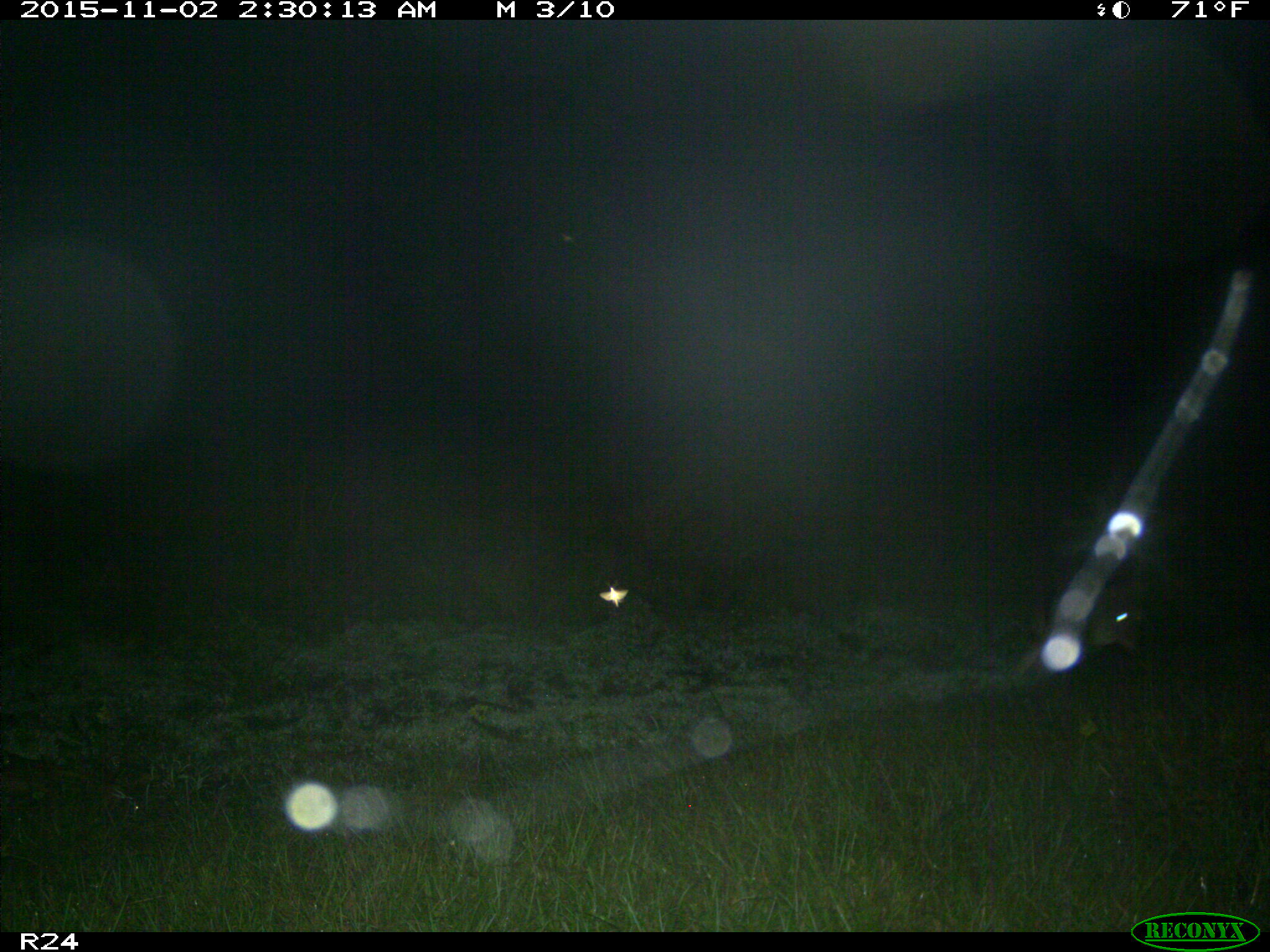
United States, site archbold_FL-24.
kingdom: Animalia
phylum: Chordata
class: Mammalia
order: Carnivora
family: Canidae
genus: Canis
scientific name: Canis latrans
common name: coyote